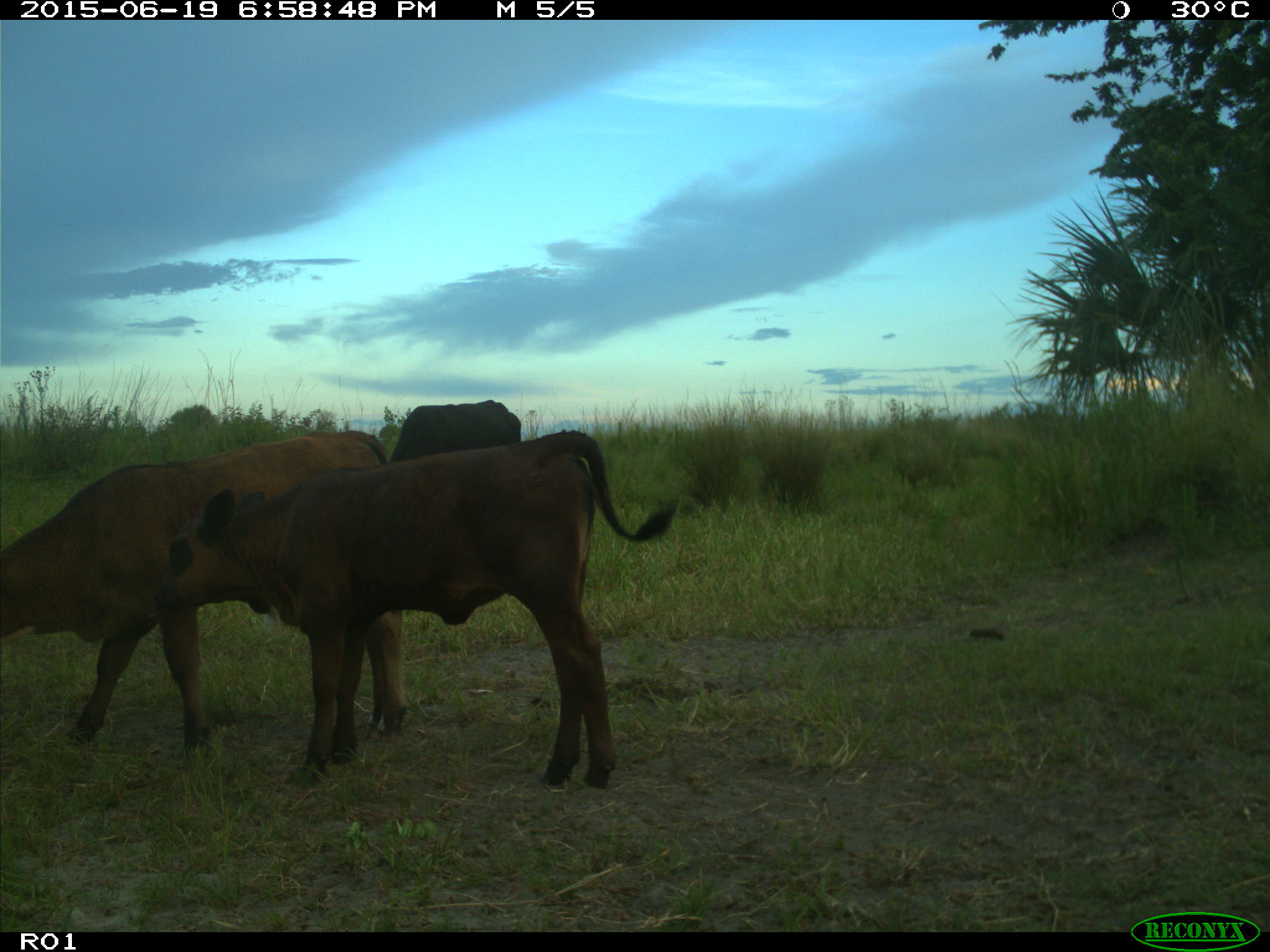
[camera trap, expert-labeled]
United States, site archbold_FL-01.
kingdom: Animalia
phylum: Chordata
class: Mammalia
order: Artiodactyla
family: Bovidae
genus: Bos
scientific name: Bos taurus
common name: domestic cow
Bos taurus (domestic cow).